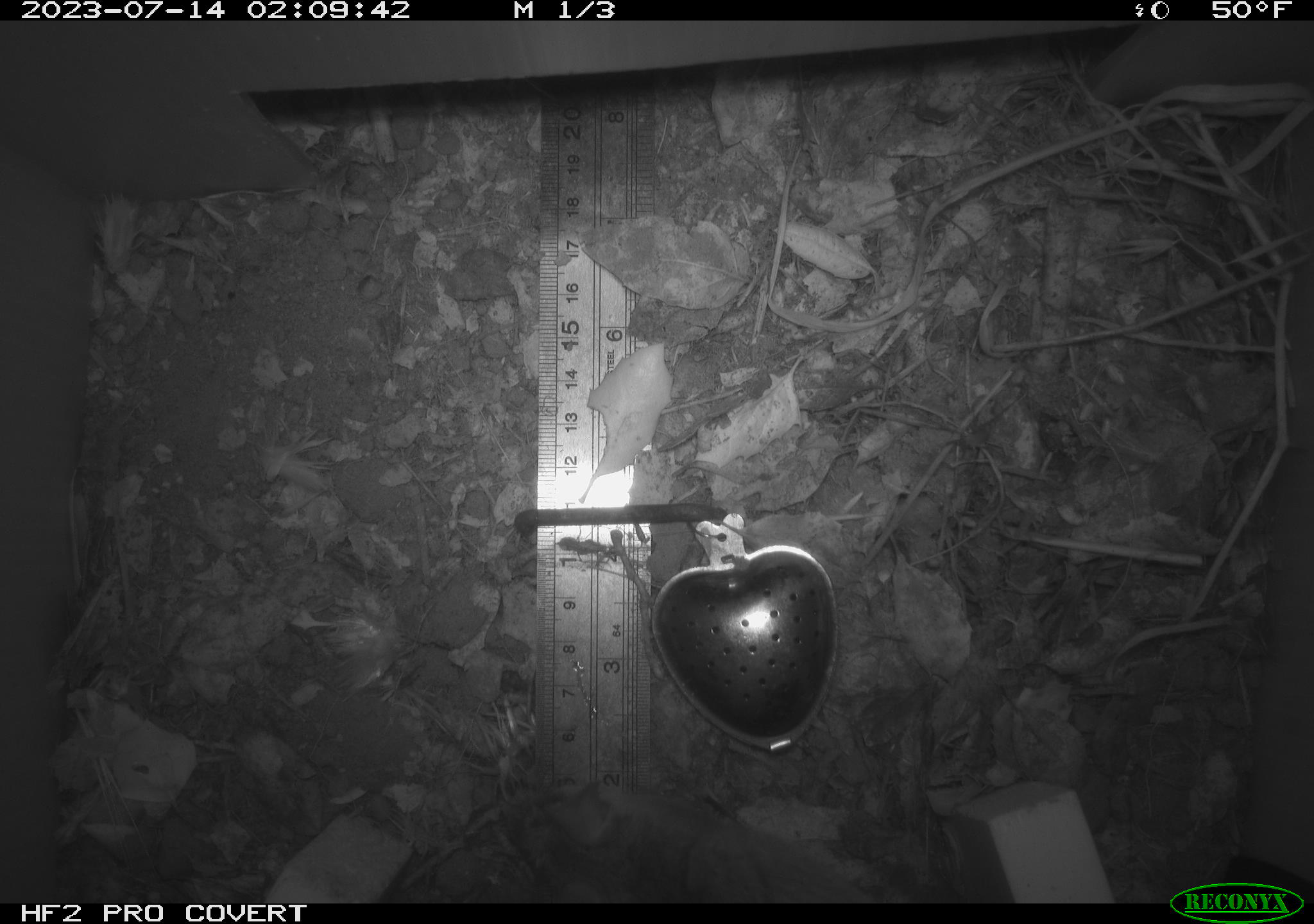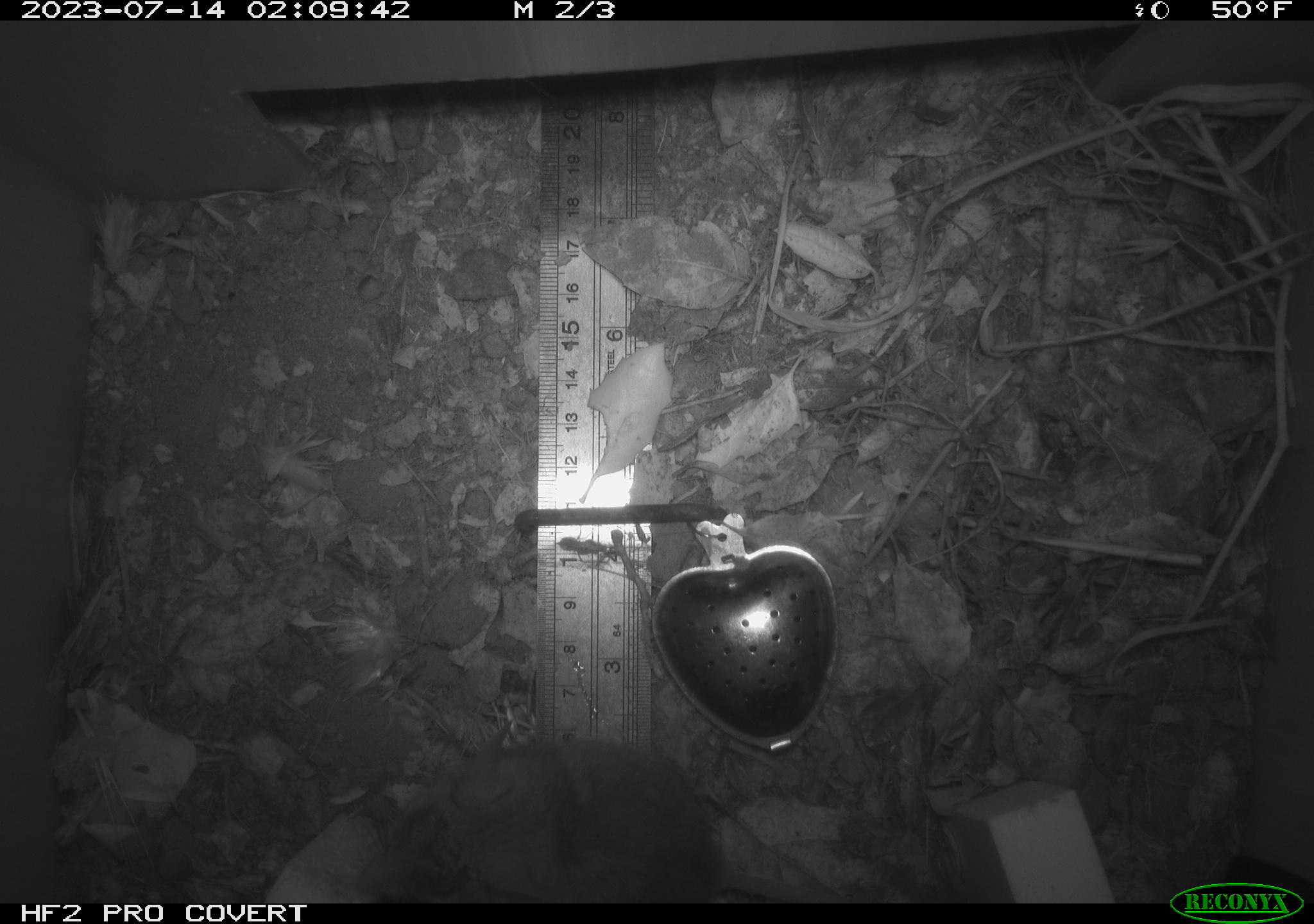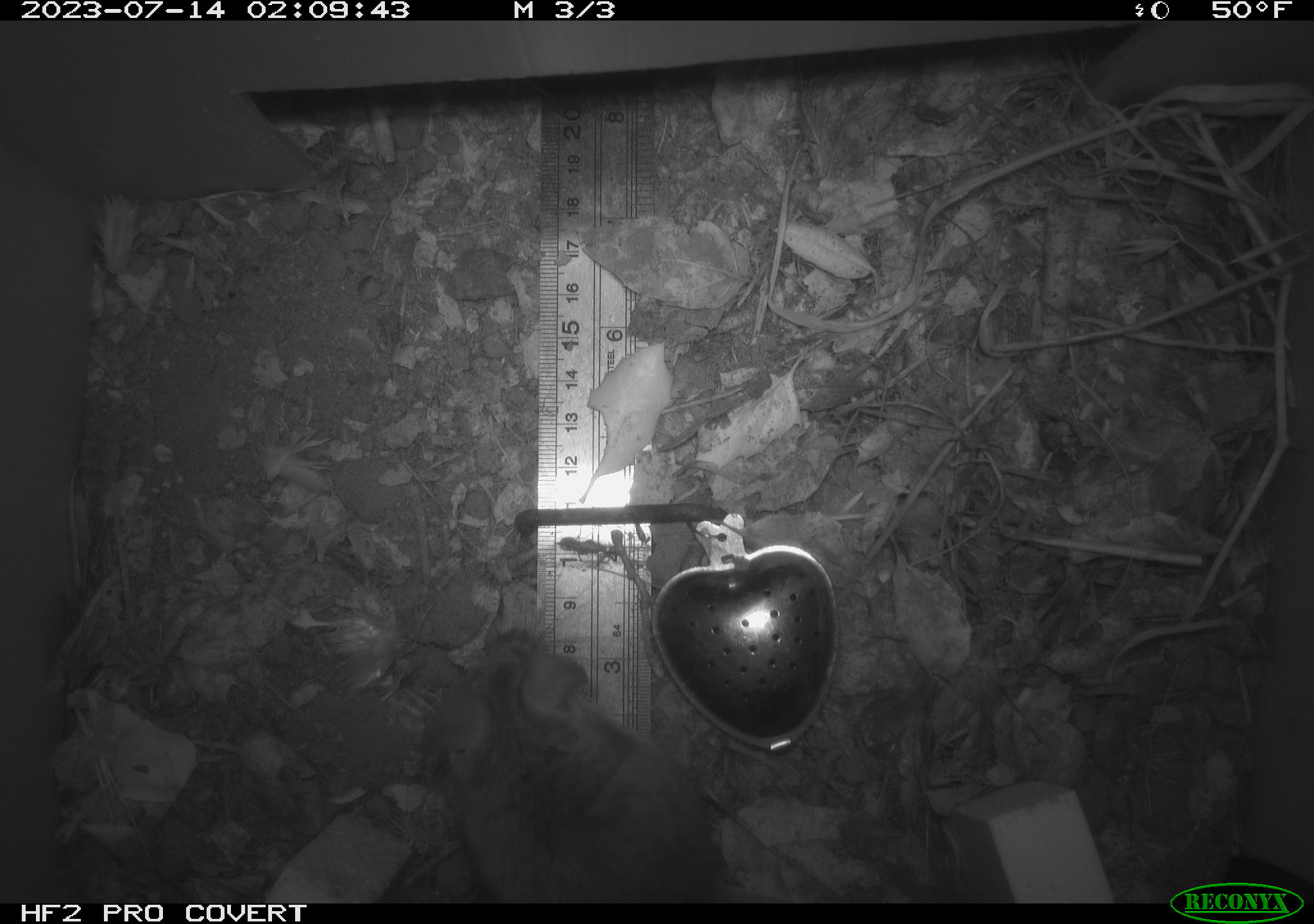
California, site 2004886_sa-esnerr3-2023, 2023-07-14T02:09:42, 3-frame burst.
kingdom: Animalia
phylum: Chordata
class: Mammalia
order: Rodentia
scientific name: Rodentia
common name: mouse species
Mouse species (Rodentia).